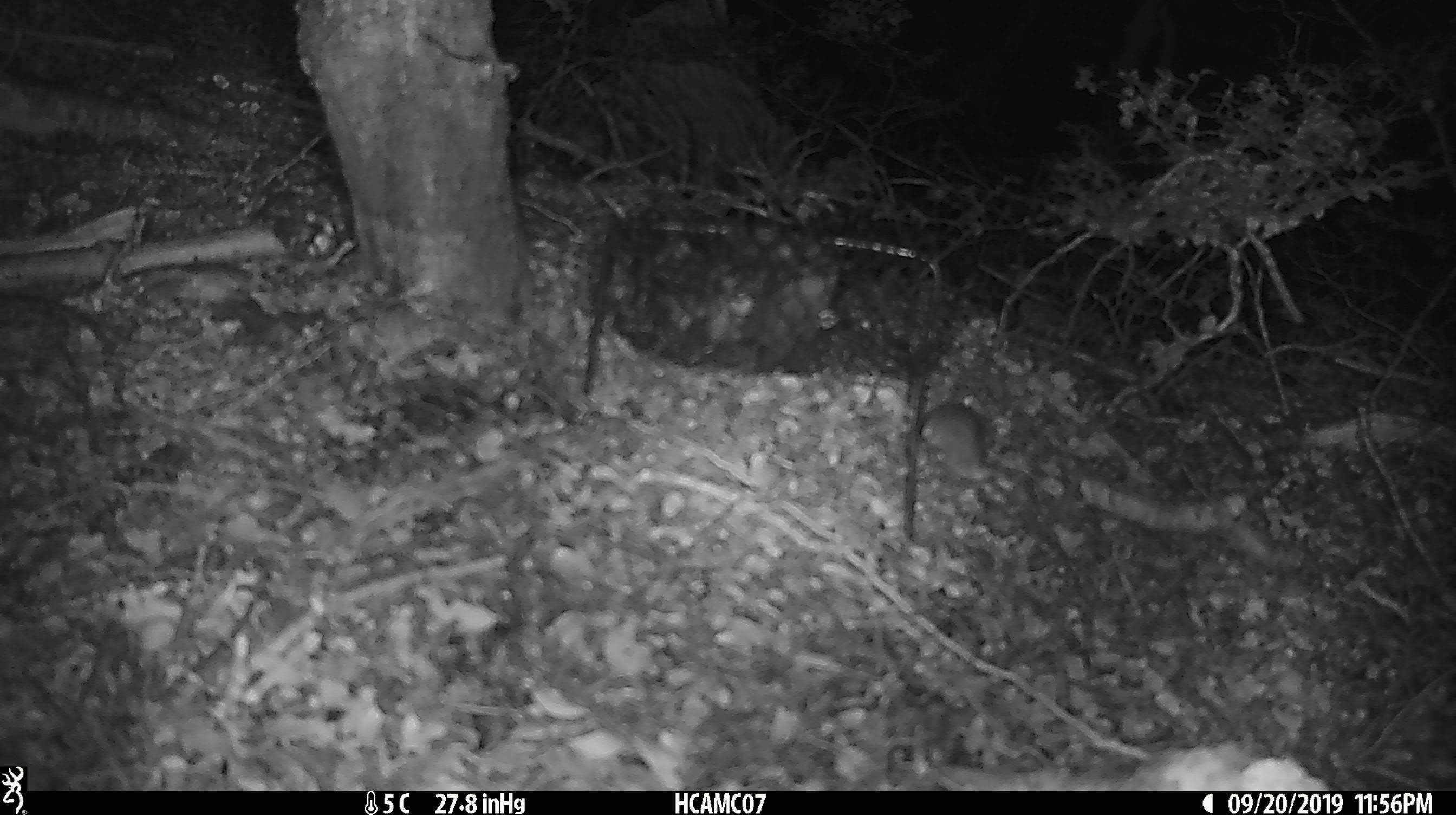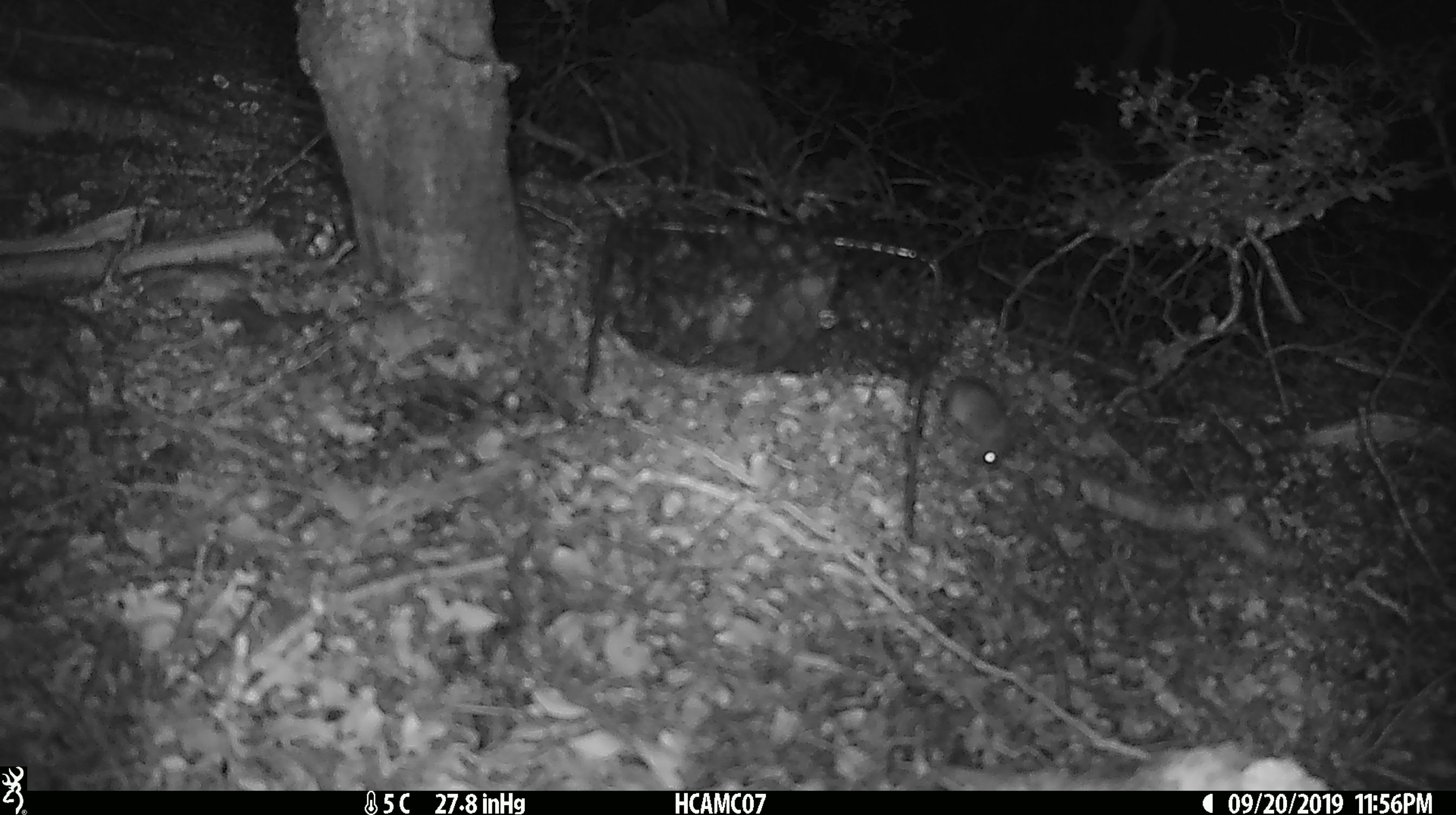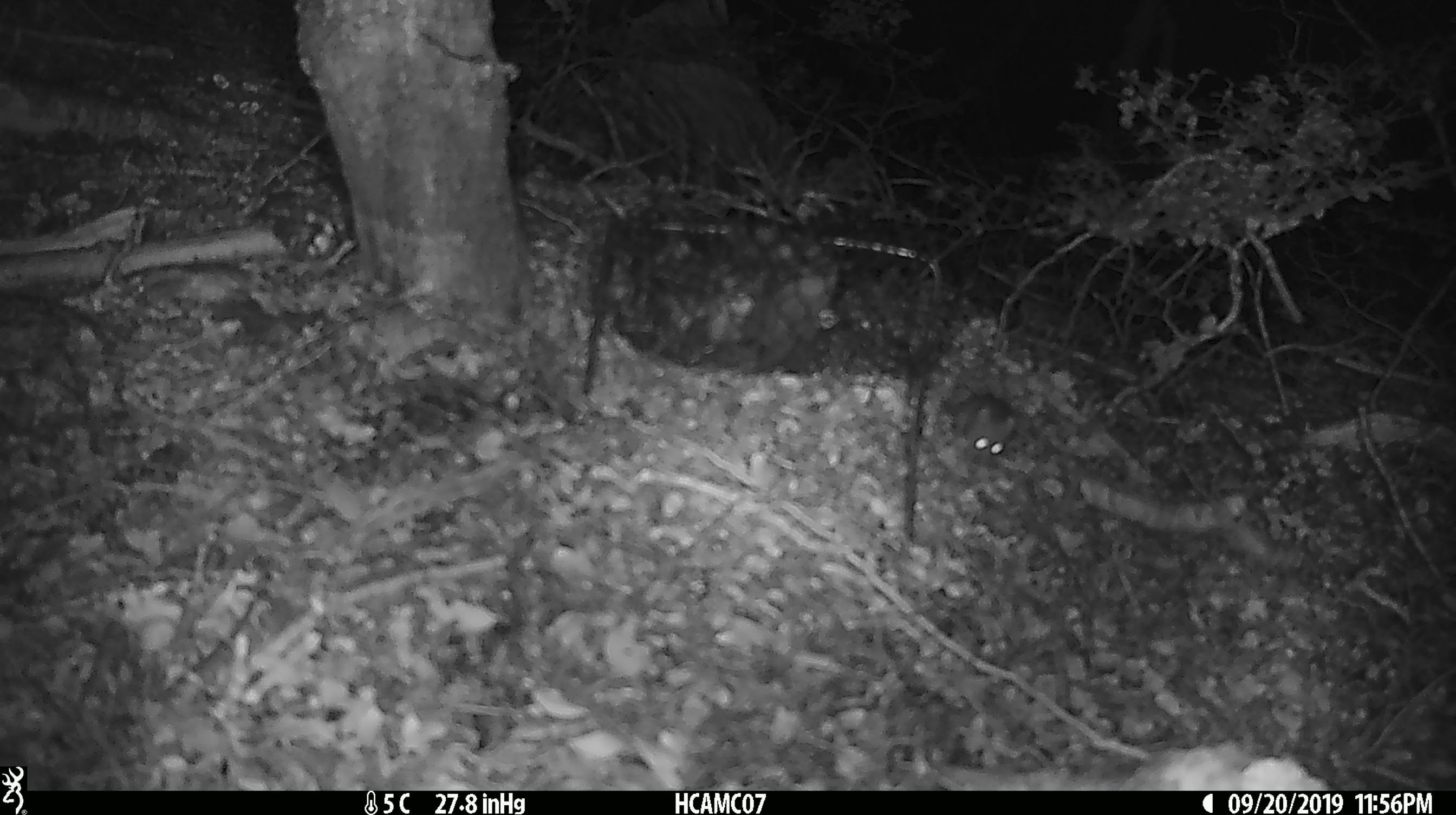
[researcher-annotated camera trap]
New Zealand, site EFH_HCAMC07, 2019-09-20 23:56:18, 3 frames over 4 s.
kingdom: Animalia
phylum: Chordata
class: Mammalia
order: Rodentia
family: Muridae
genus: Mus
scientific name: Mus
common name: mouse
Mouse (Mus).